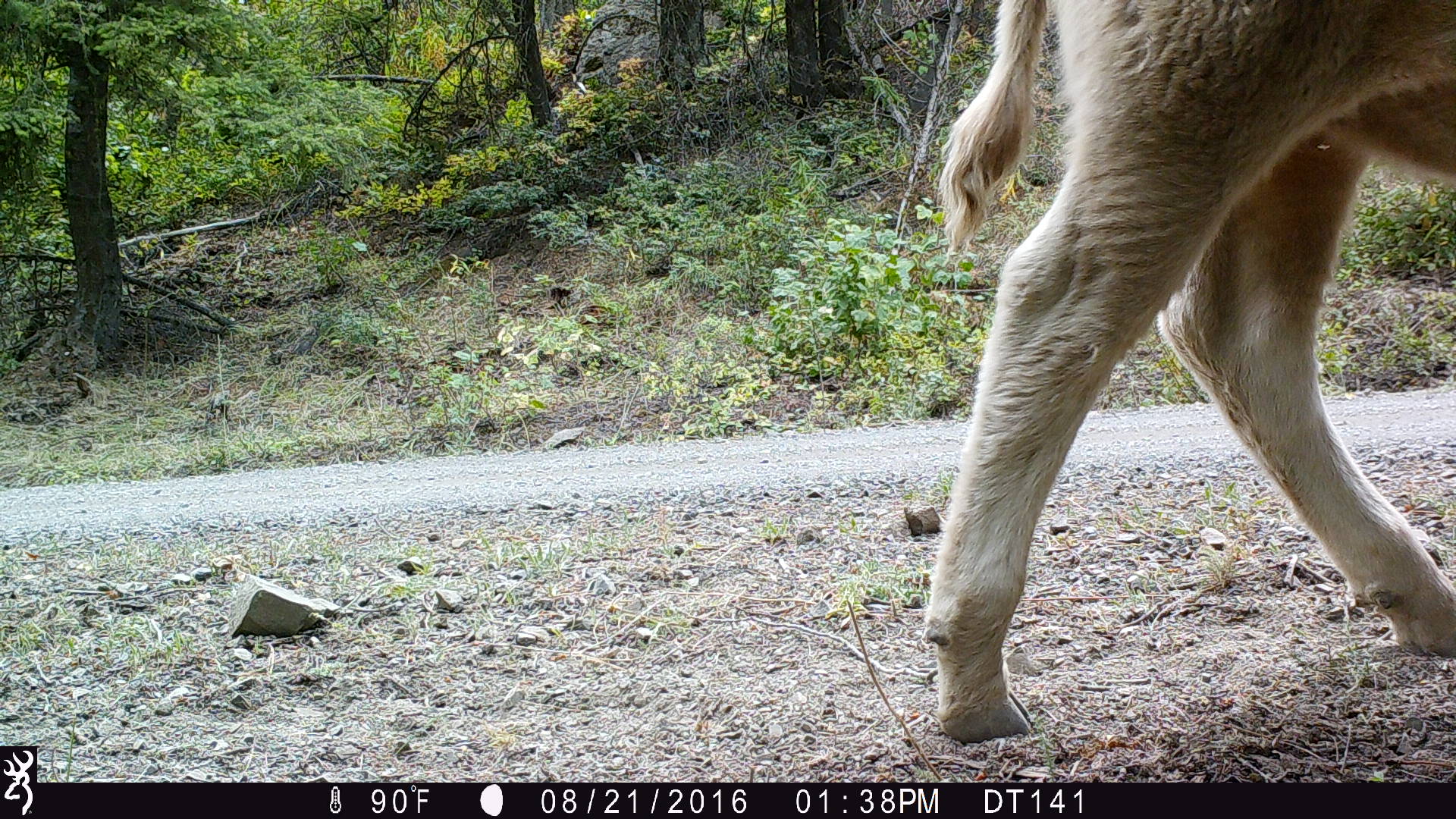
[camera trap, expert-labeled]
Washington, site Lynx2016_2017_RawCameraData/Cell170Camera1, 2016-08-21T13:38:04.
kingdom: Animalia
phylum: Chordata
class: Mammalia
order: Artiodactyla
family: Bovidae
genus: Bos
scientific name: Bos taurus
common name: domestic cattle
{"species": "domestic cattle (Bos taurus)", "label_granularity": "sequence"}